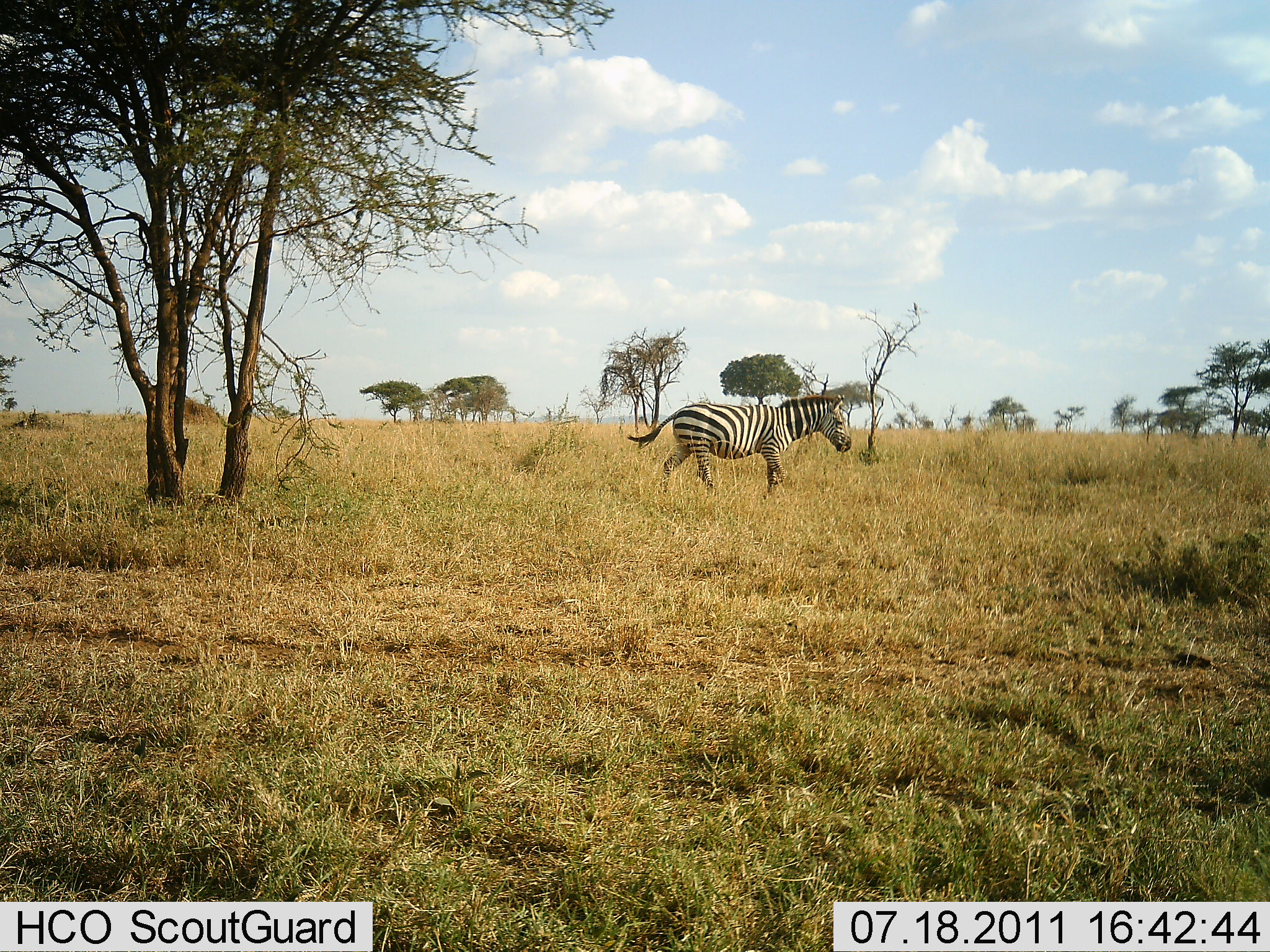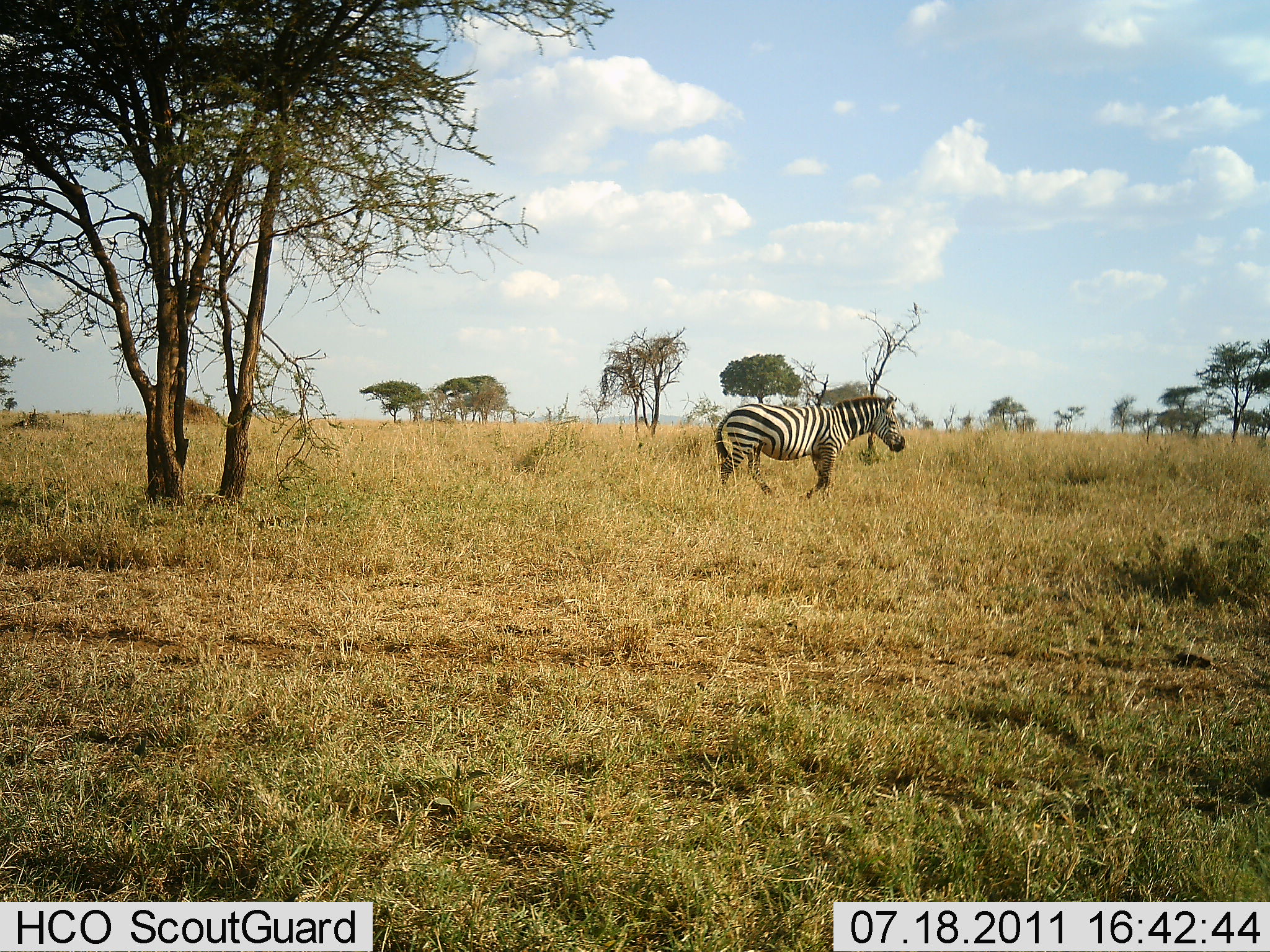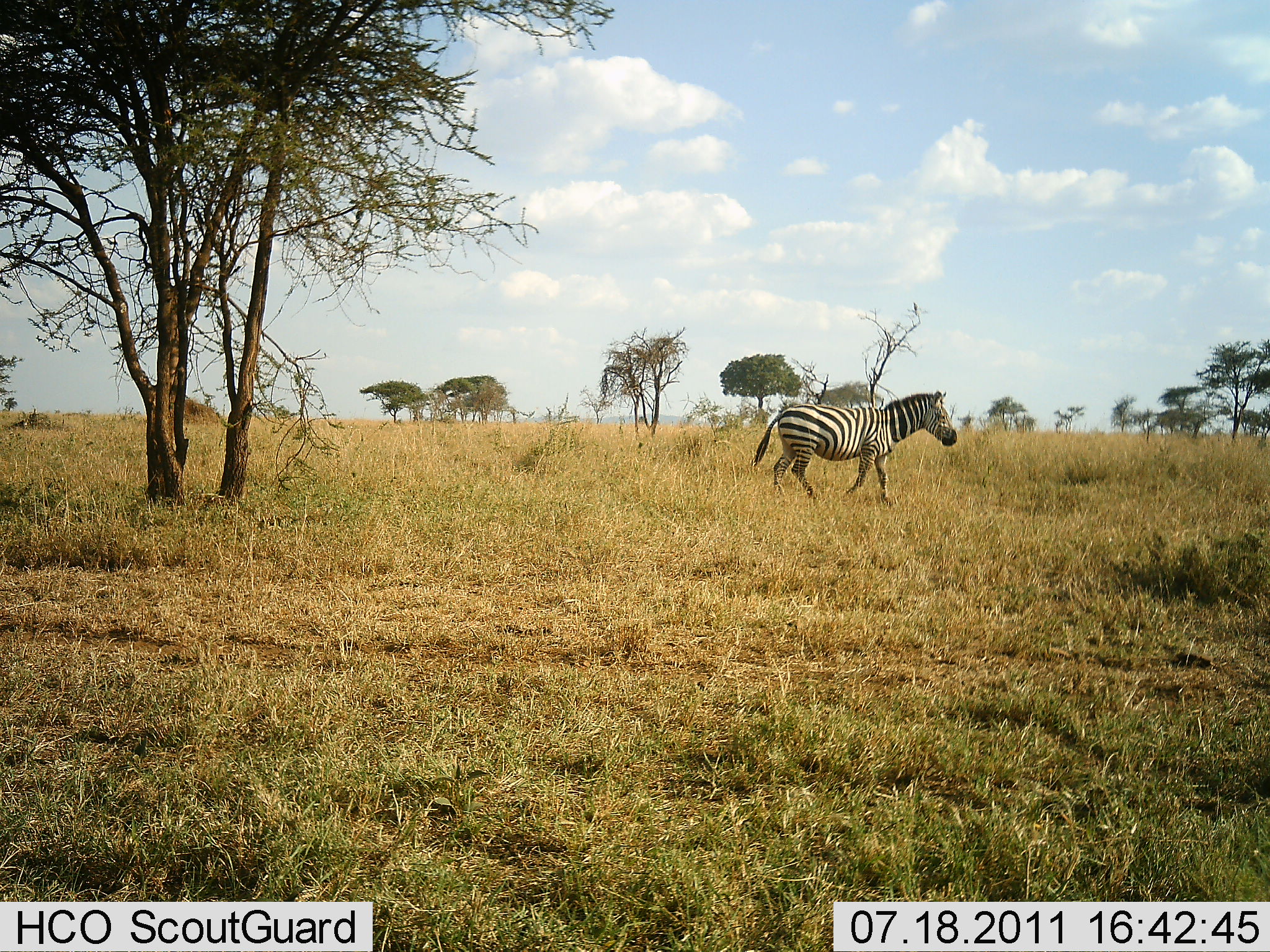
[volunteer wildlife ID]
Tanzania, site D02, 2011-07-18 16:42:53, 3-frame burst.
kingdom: Animalia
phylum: Chordata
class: Mammalia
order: Perissodactyla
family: Equidae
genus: Equus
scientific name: Equus quagga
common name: plains zebra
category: zebra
Zebra (plains zebra) (Equus quagga), count 1. Behavior (volunteer vote fractions): standing 20%, resting 0%, moving 90%, interacting 0%. Young present (vote fraction): 0%. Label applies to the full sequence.